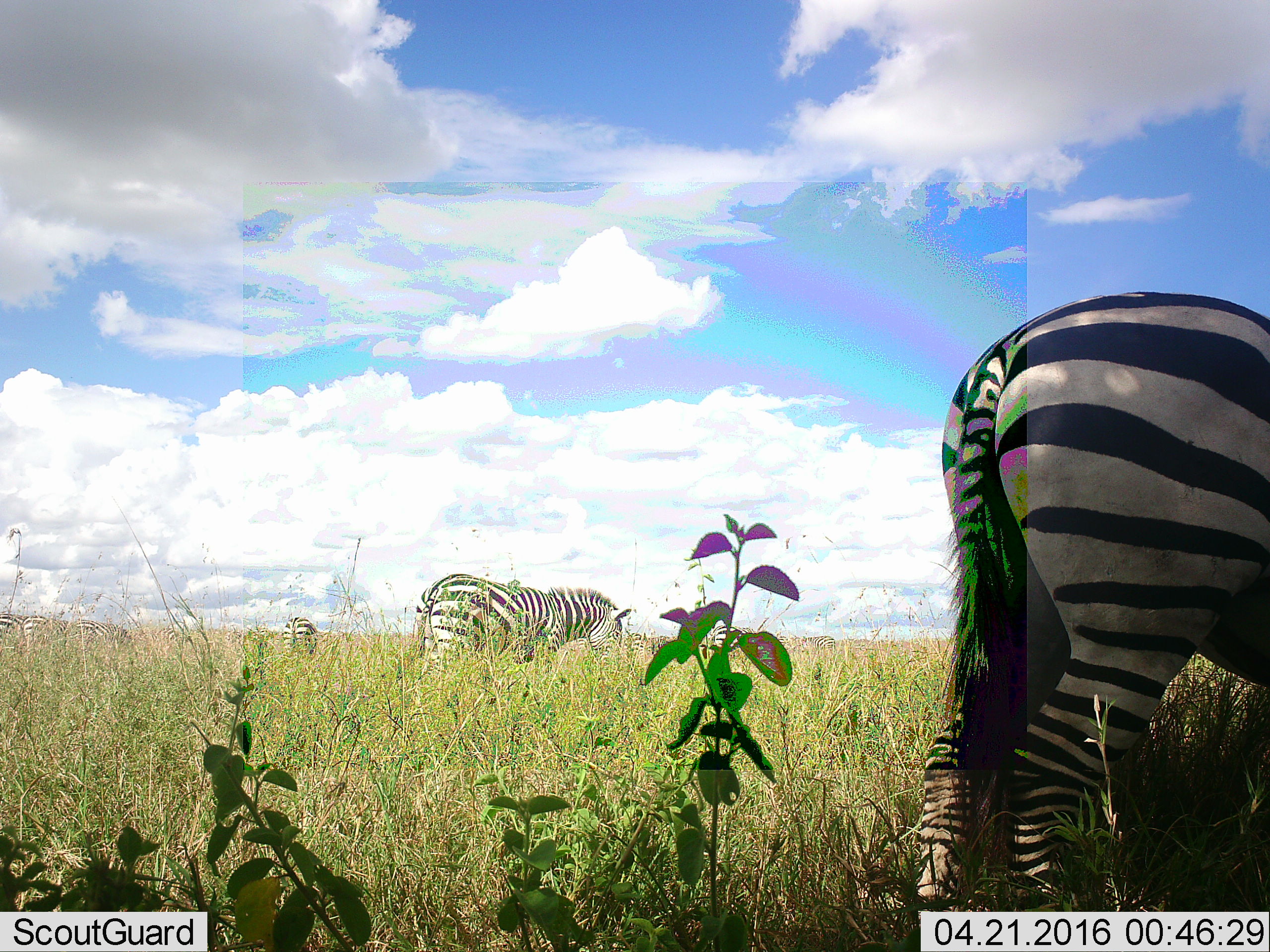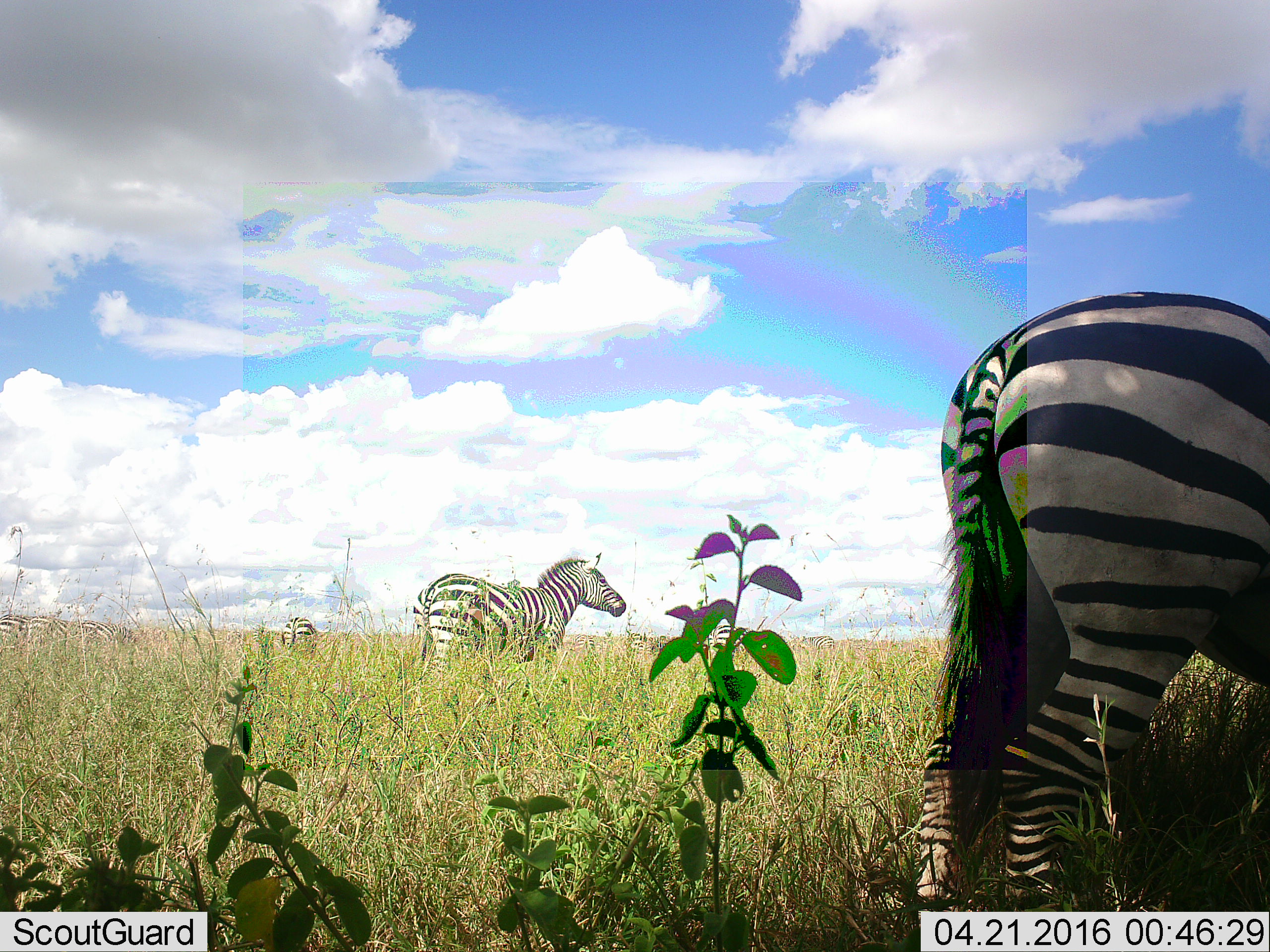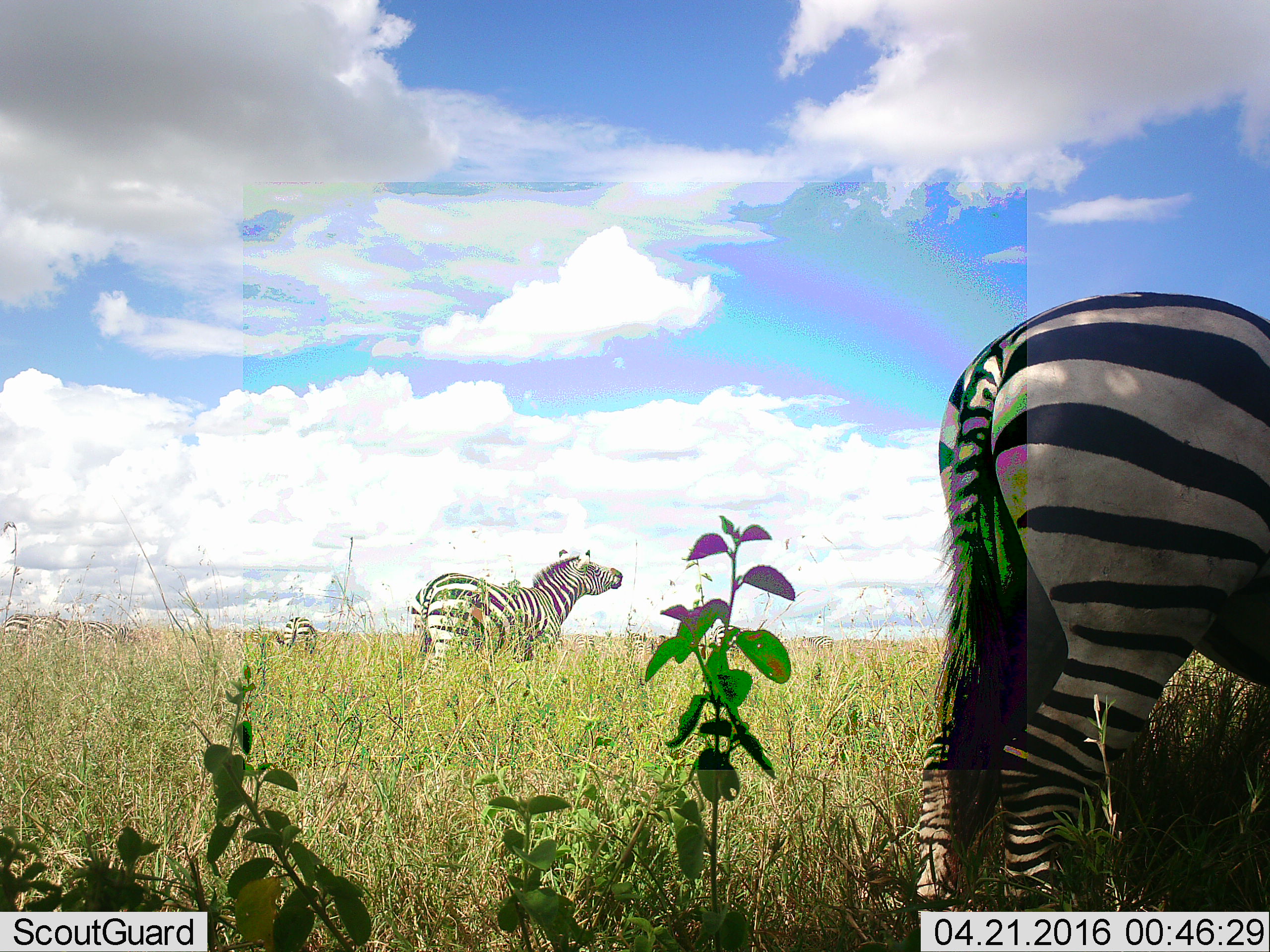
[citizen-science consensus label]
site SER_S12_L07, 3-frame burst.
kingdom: Animalia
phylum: Chordata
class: Mammalia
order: Perissodactyla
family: Equidae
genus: Equus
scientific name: Equus quagga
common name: plains zebra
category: zebraplains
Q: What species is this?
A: Zebraplains (plains zebra) (Equus quagga).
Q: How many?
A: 4.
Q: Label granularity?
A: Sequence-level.